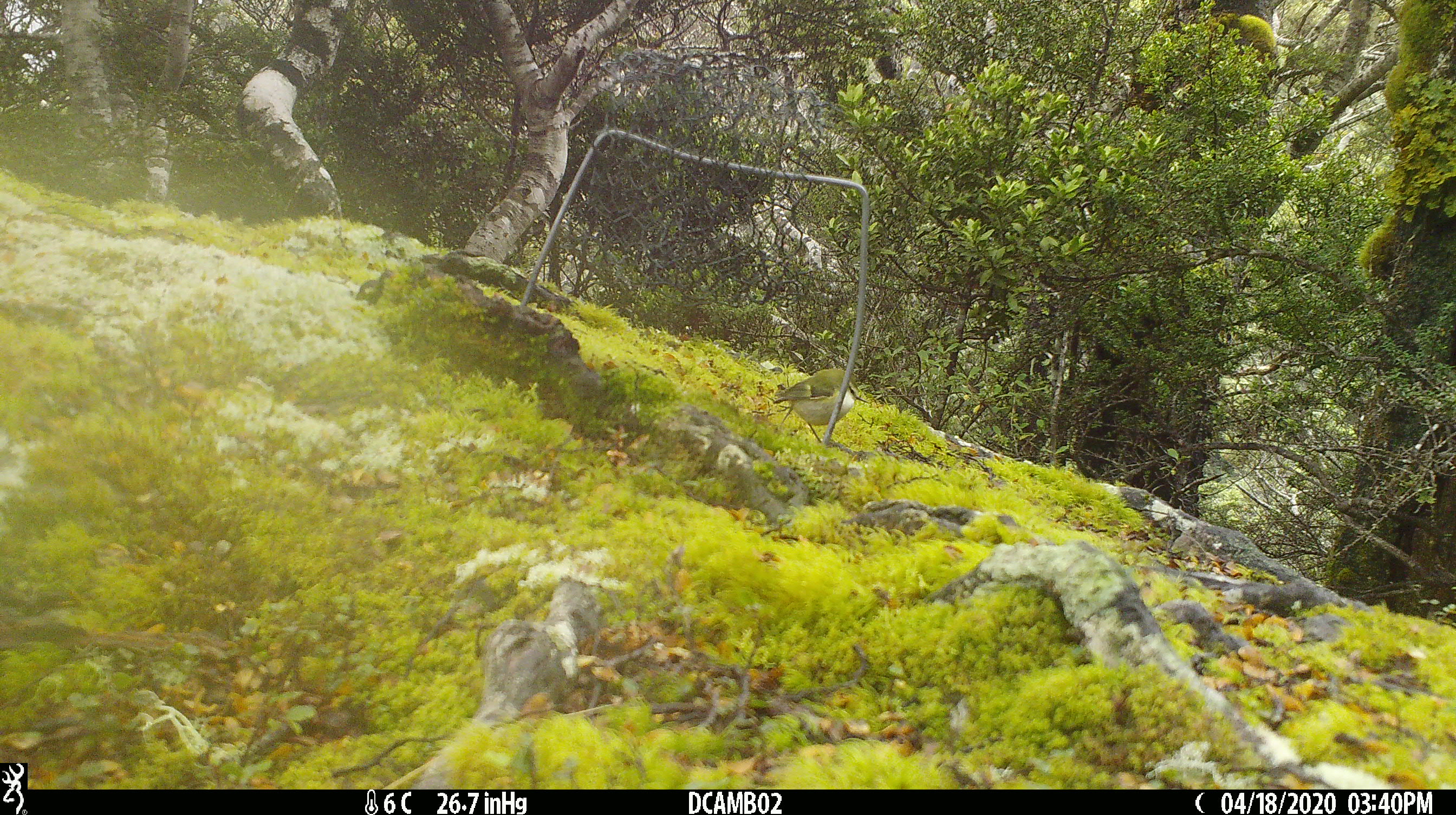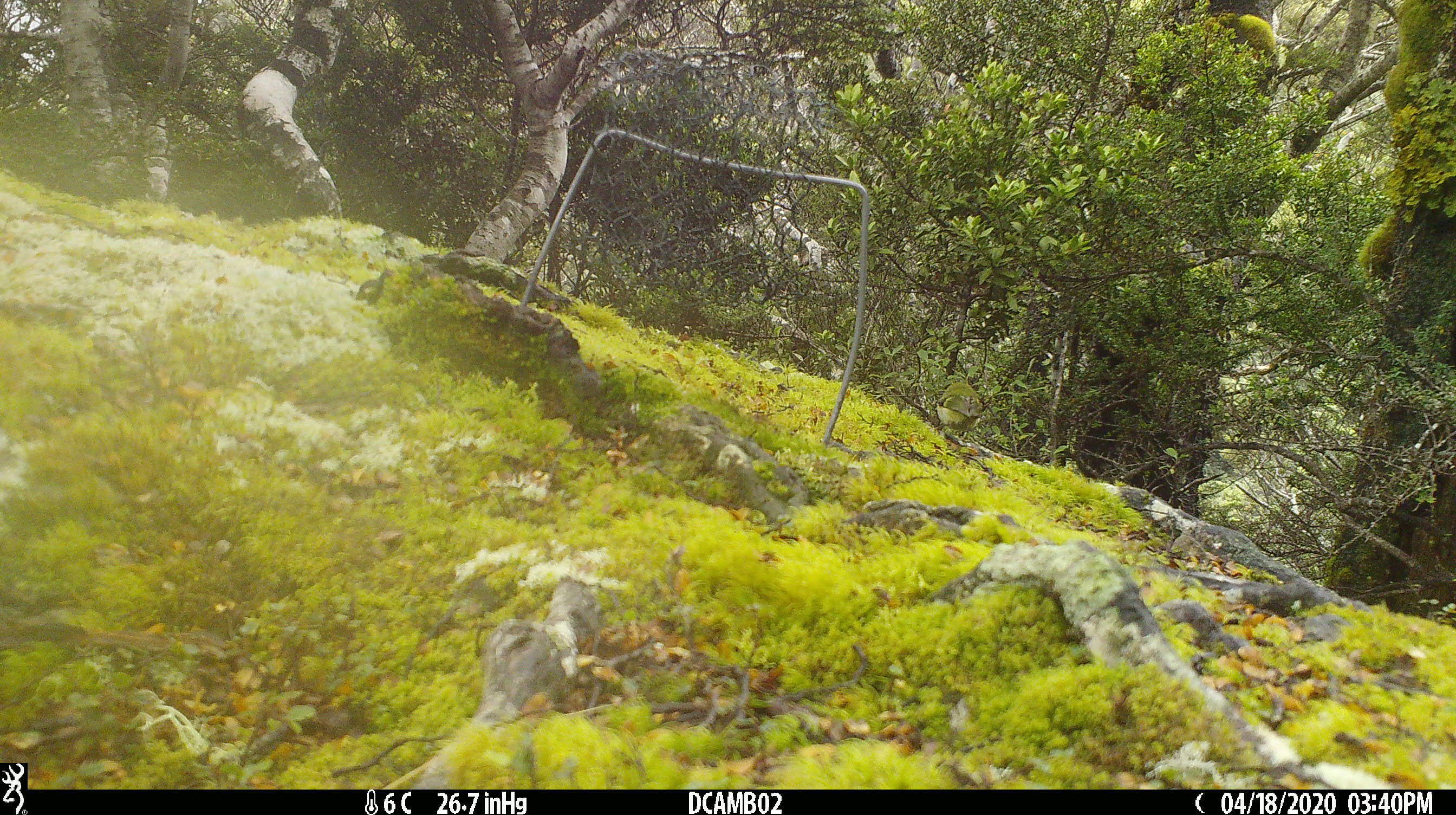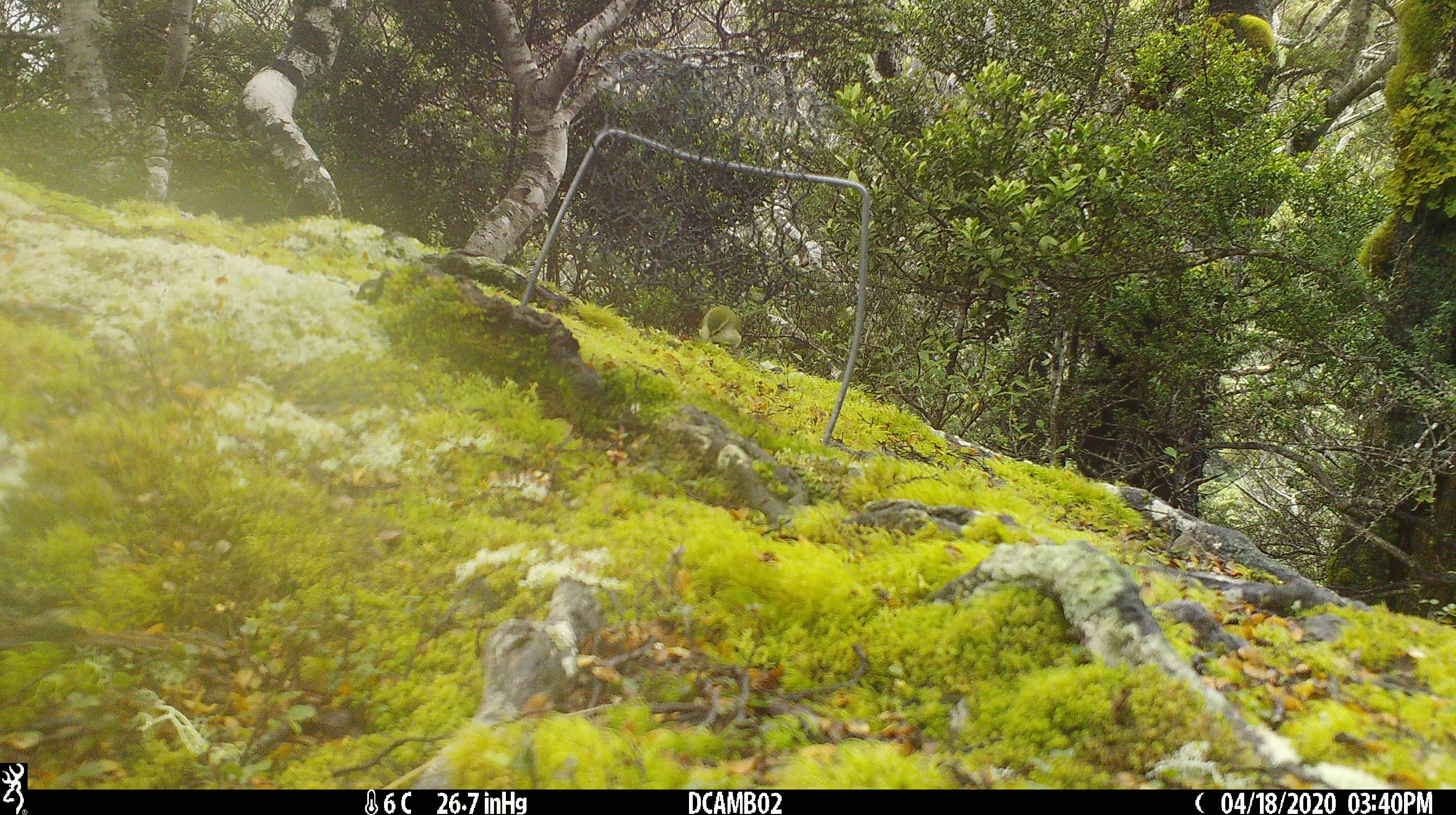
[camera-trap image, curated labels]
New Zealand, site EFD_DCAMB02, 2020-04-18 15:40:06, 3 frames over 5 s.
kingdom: Animalia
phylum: Chordata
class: Aves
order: Passeriformes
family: Acanthisittidae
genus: Acanthisitta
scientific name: Acanthisitta chloris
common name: rifleman